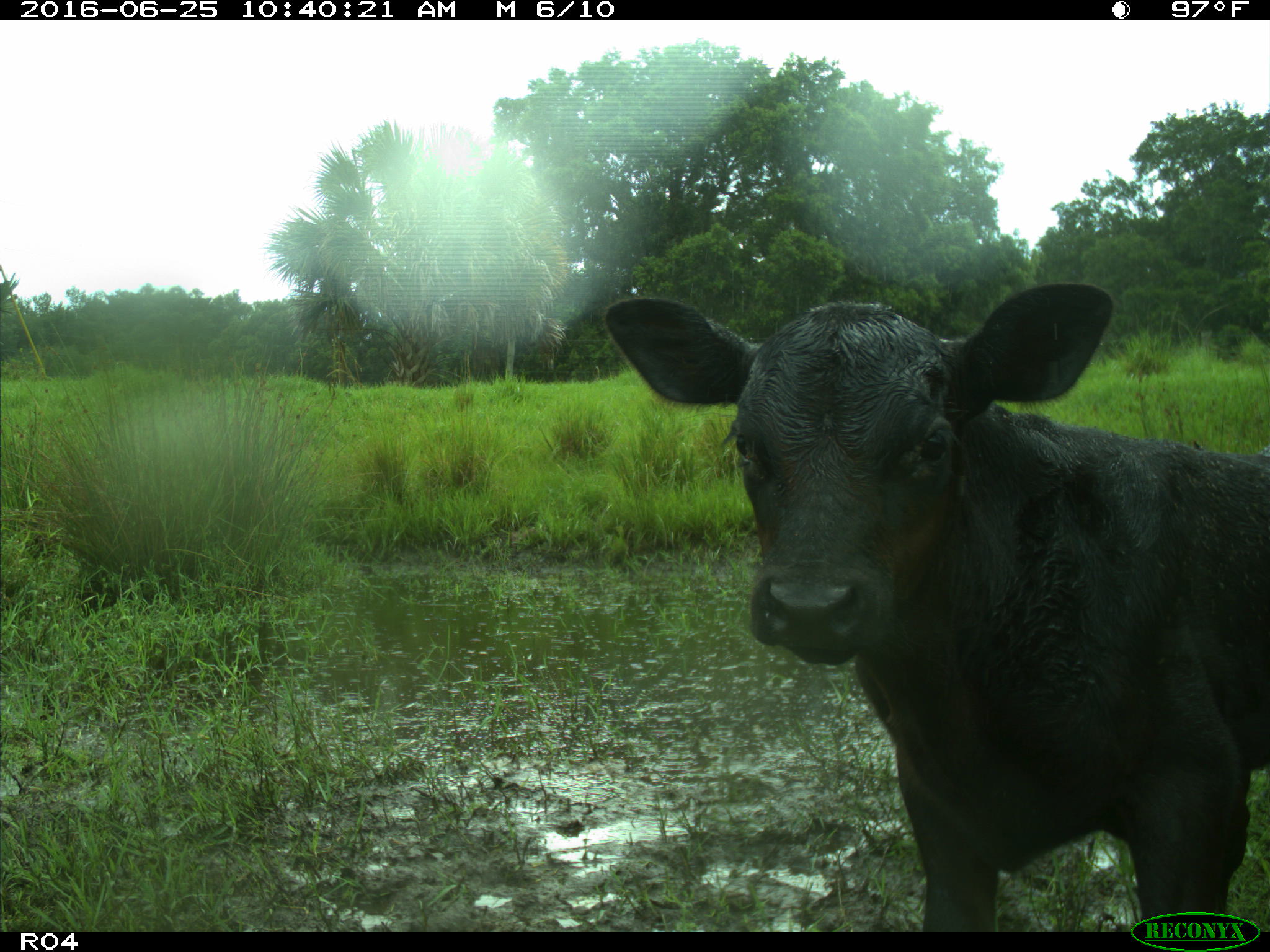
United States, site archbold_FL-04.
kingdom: Animalia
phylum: Chordata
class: Mammalia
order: Artiodactyla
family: Bovidae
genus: Bos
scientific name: Bos taurus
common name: domestic cow